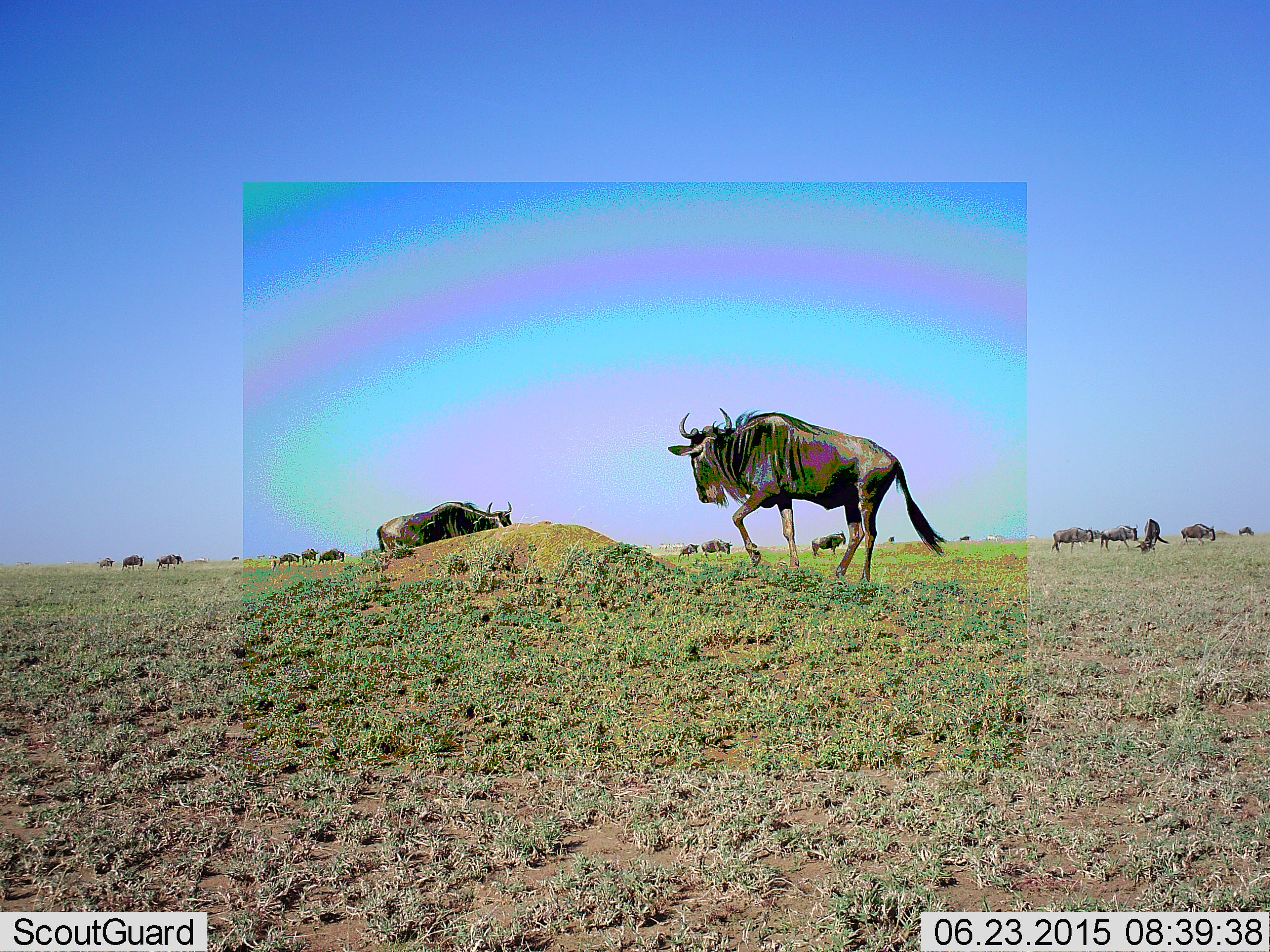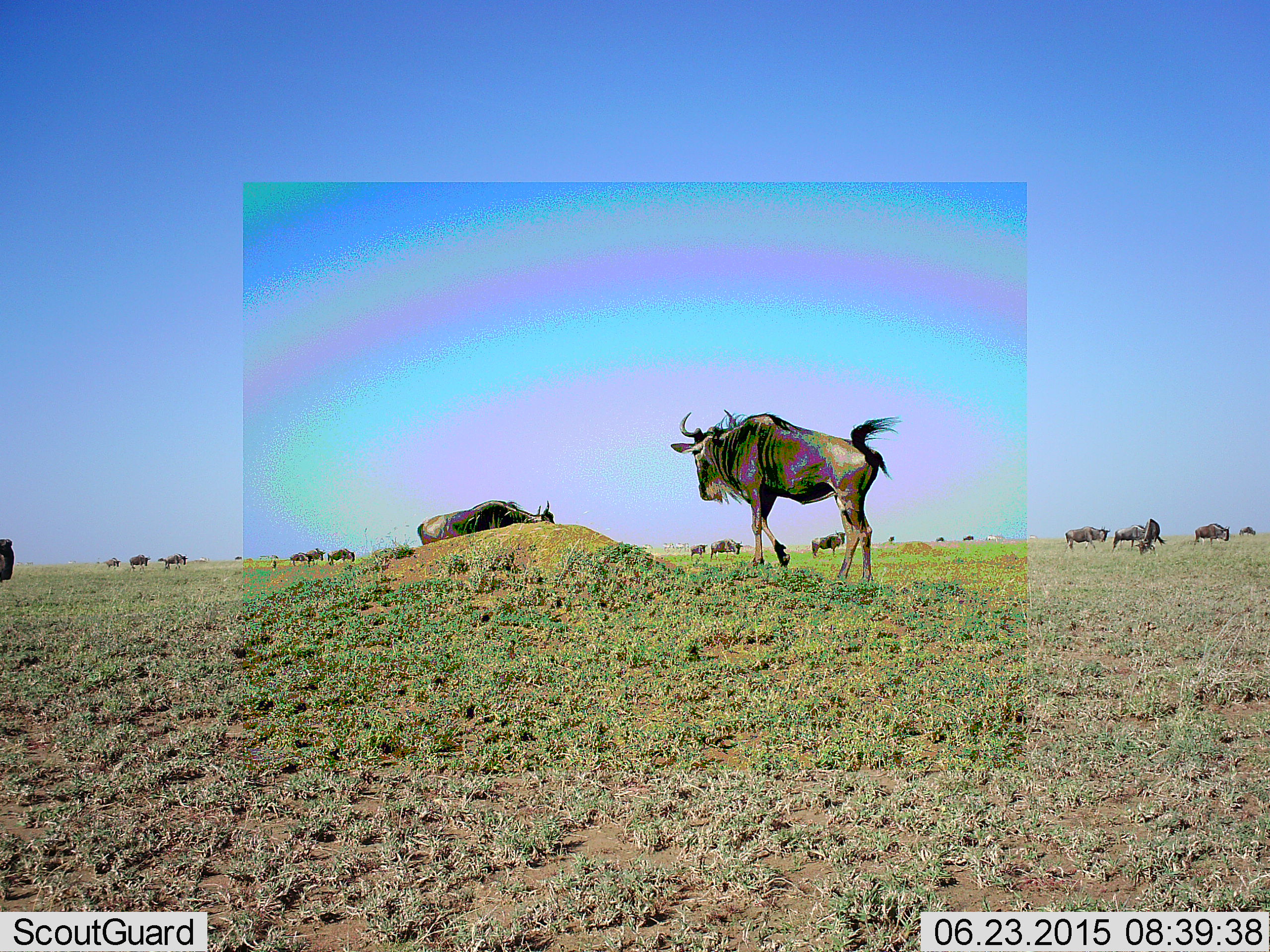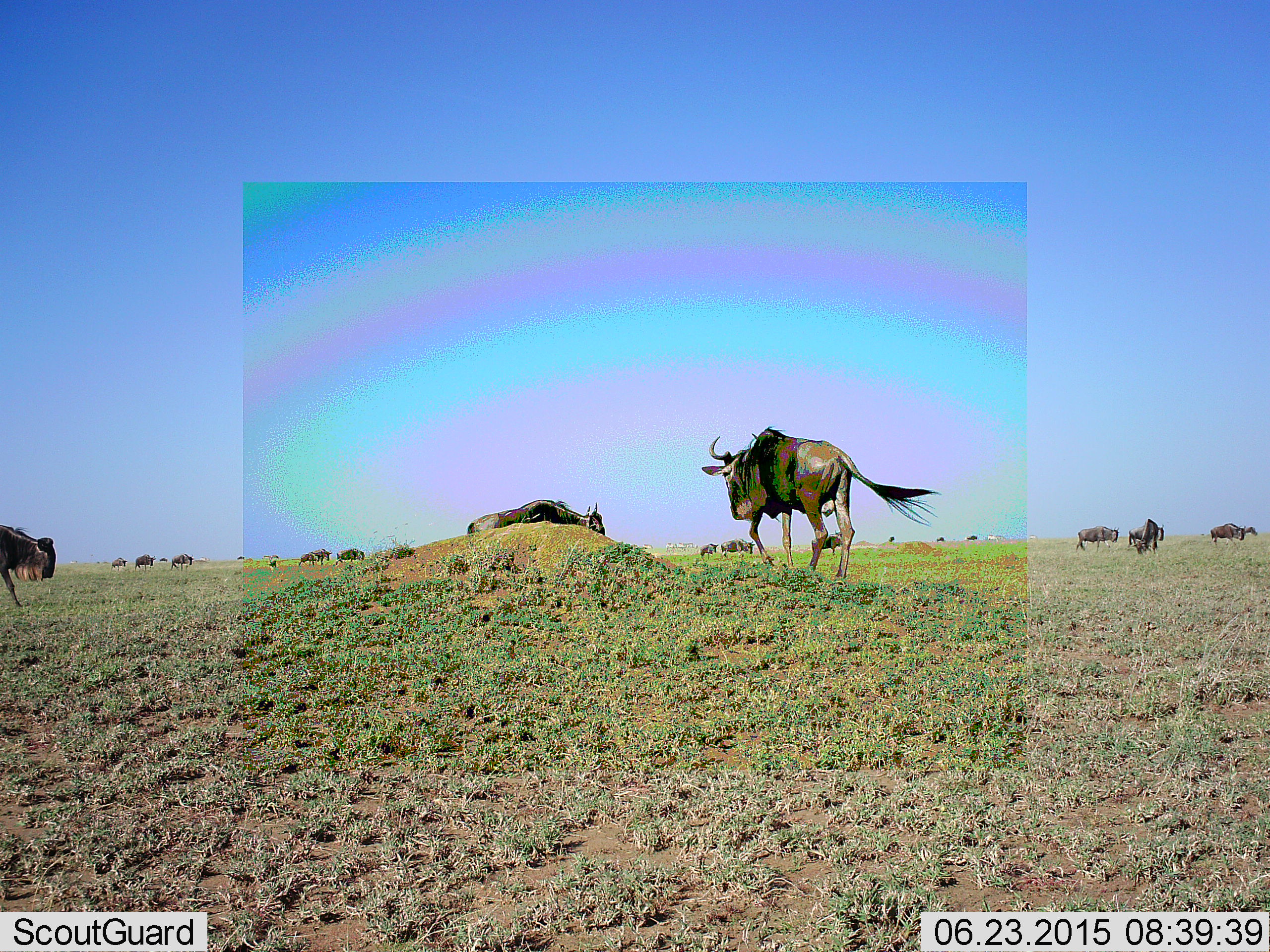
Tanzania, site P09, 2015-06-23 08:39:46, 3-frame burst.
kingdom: Animalia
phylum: Chordata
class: Mammalia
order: Artiodactyla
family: Bovidae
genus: Connochaetes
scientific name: Connochaetes taurinus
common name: blue wildebeest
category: wildebeest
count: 11-50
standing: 70%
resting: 0%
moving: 80%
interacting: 0%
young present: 0%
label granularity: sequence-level